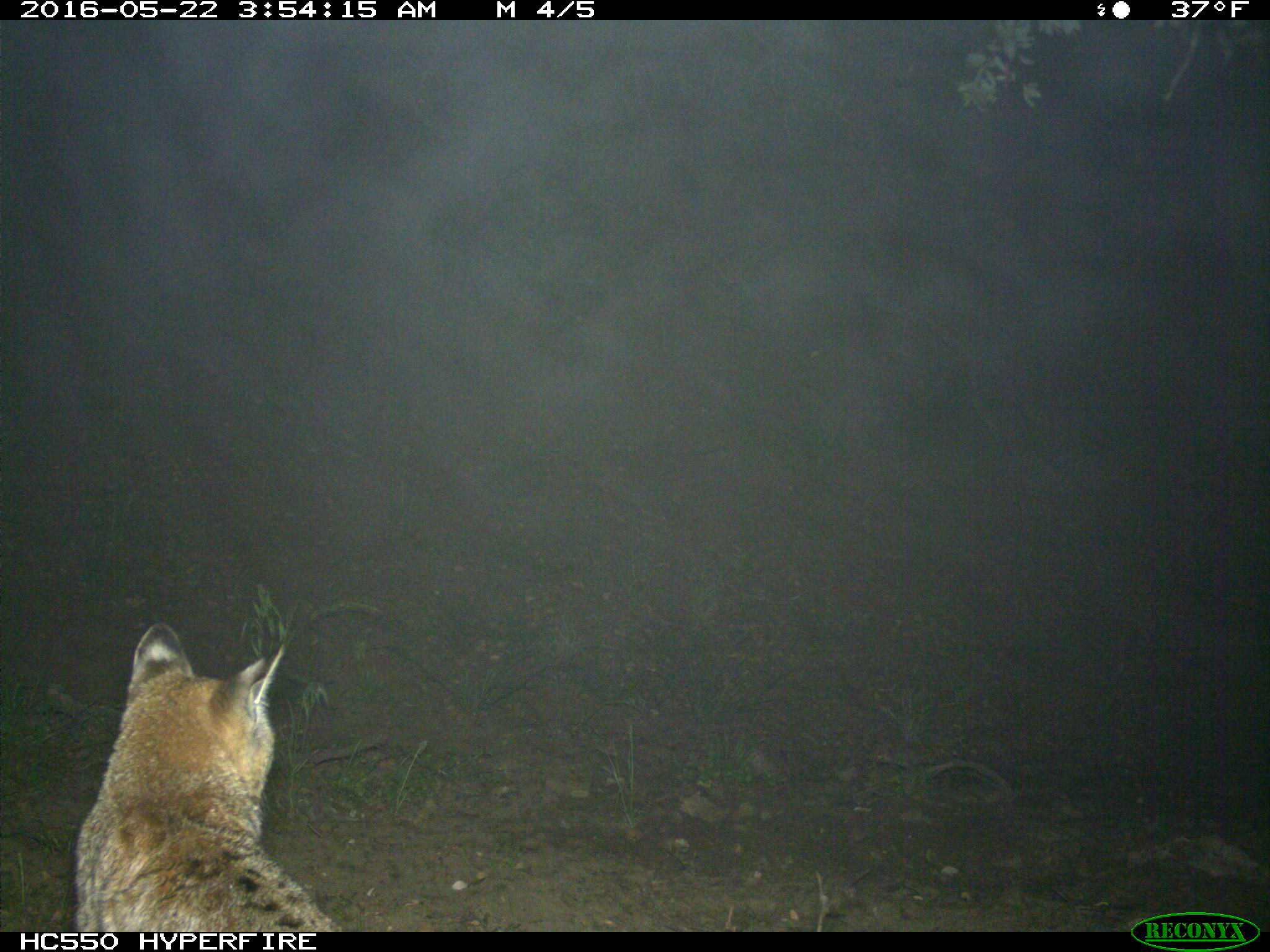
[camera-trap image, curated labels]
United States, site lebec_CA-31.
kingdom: Animalia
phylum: Chordata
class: Mammalia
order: Carnivora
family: Felidae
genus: Lynx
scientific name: Lynx rufus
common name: bobcat